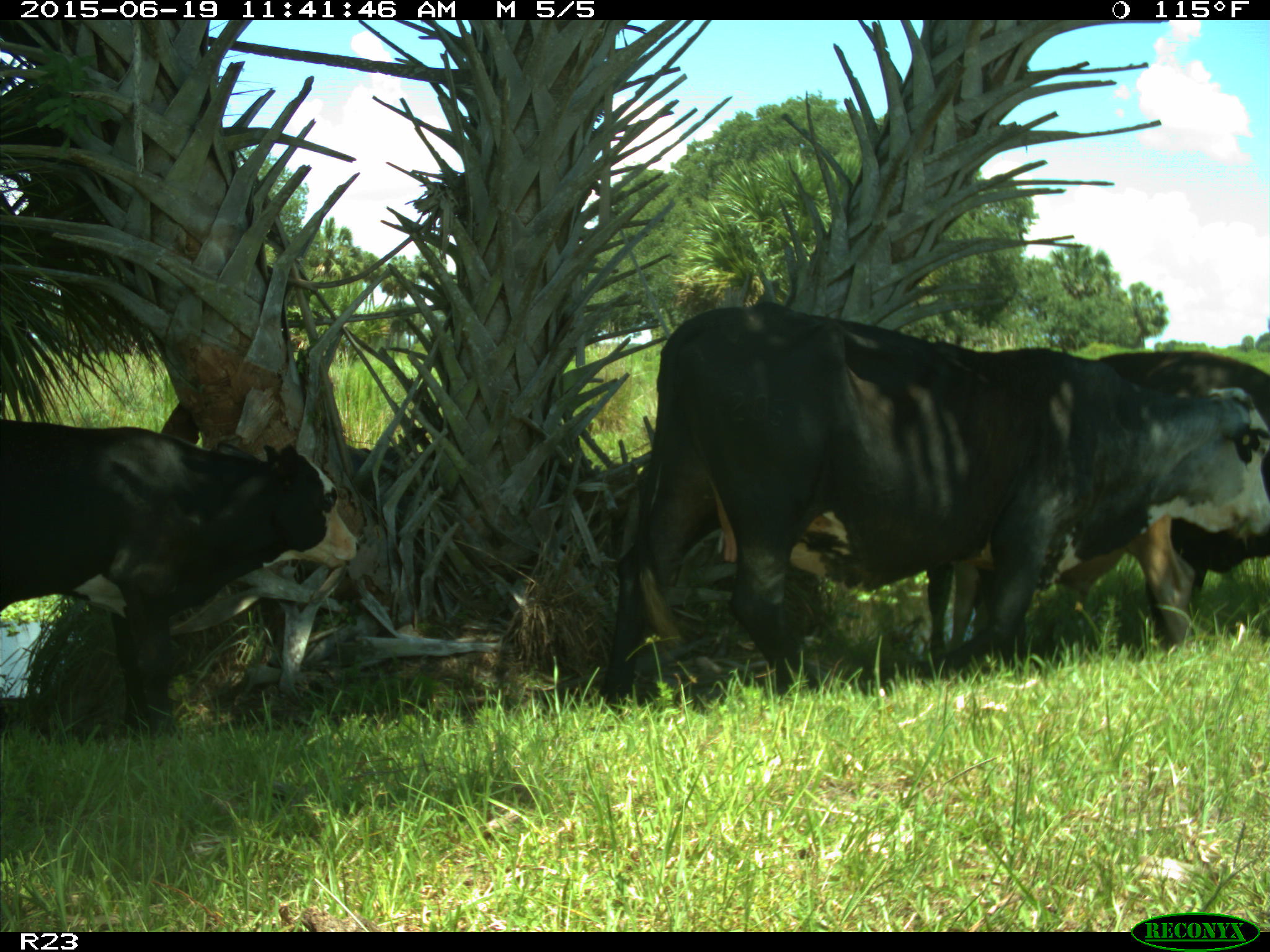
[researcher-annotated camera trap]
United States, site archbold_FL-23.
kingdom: Animalia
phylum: Chordata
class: Mammalia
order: Artiodactyla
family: Bovidae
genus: Bos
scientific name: Bos taurus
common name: domestic cow